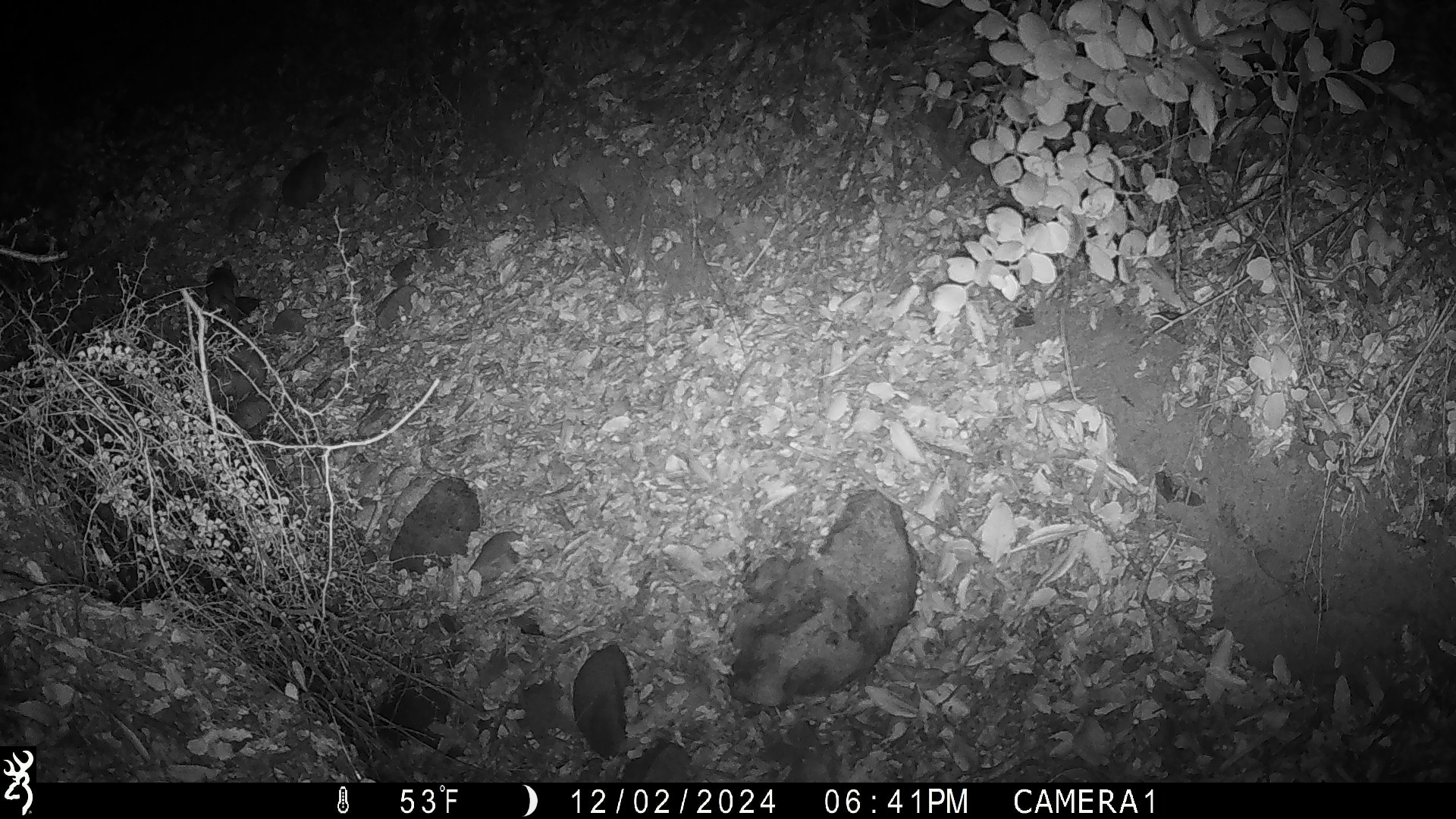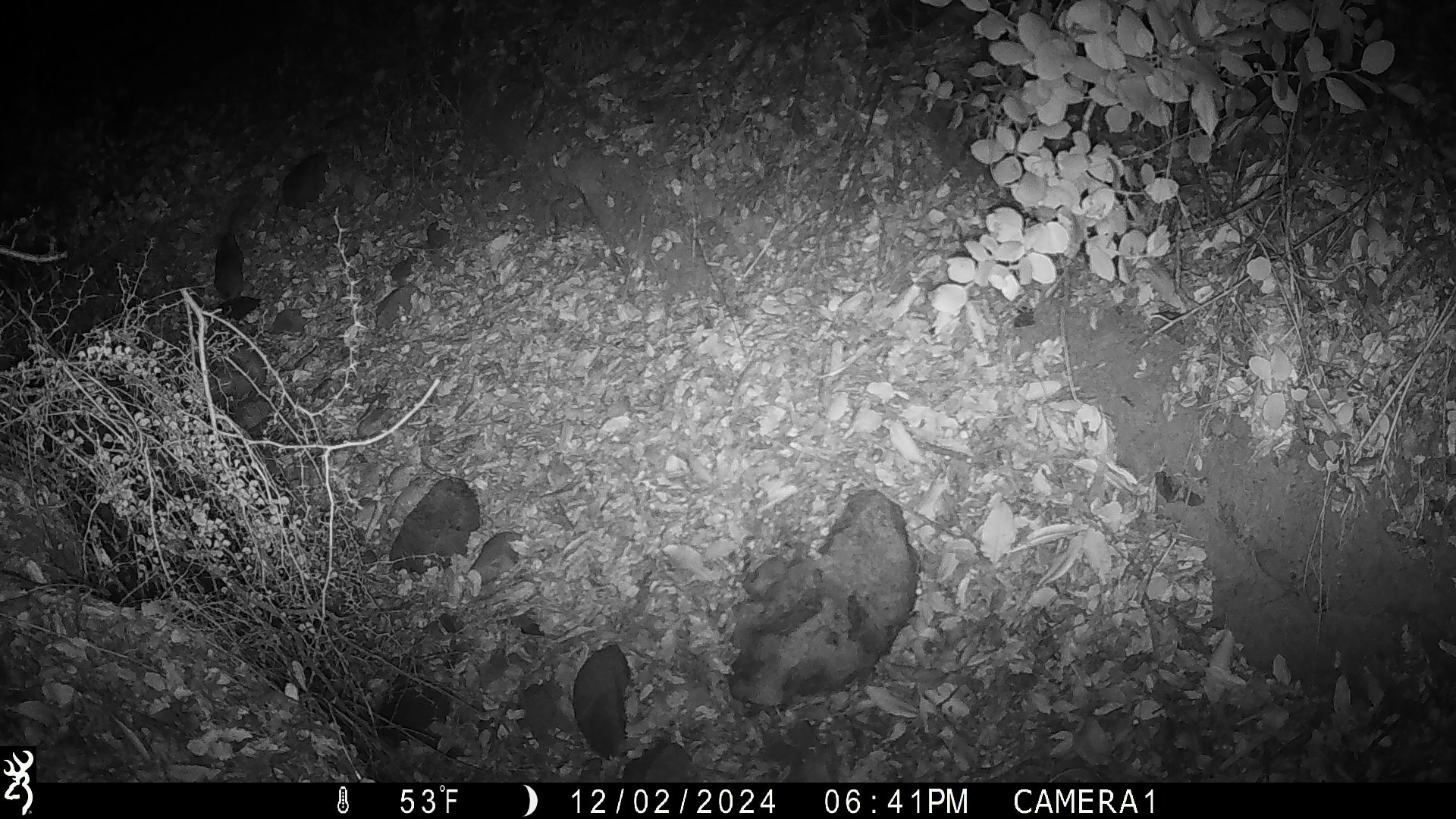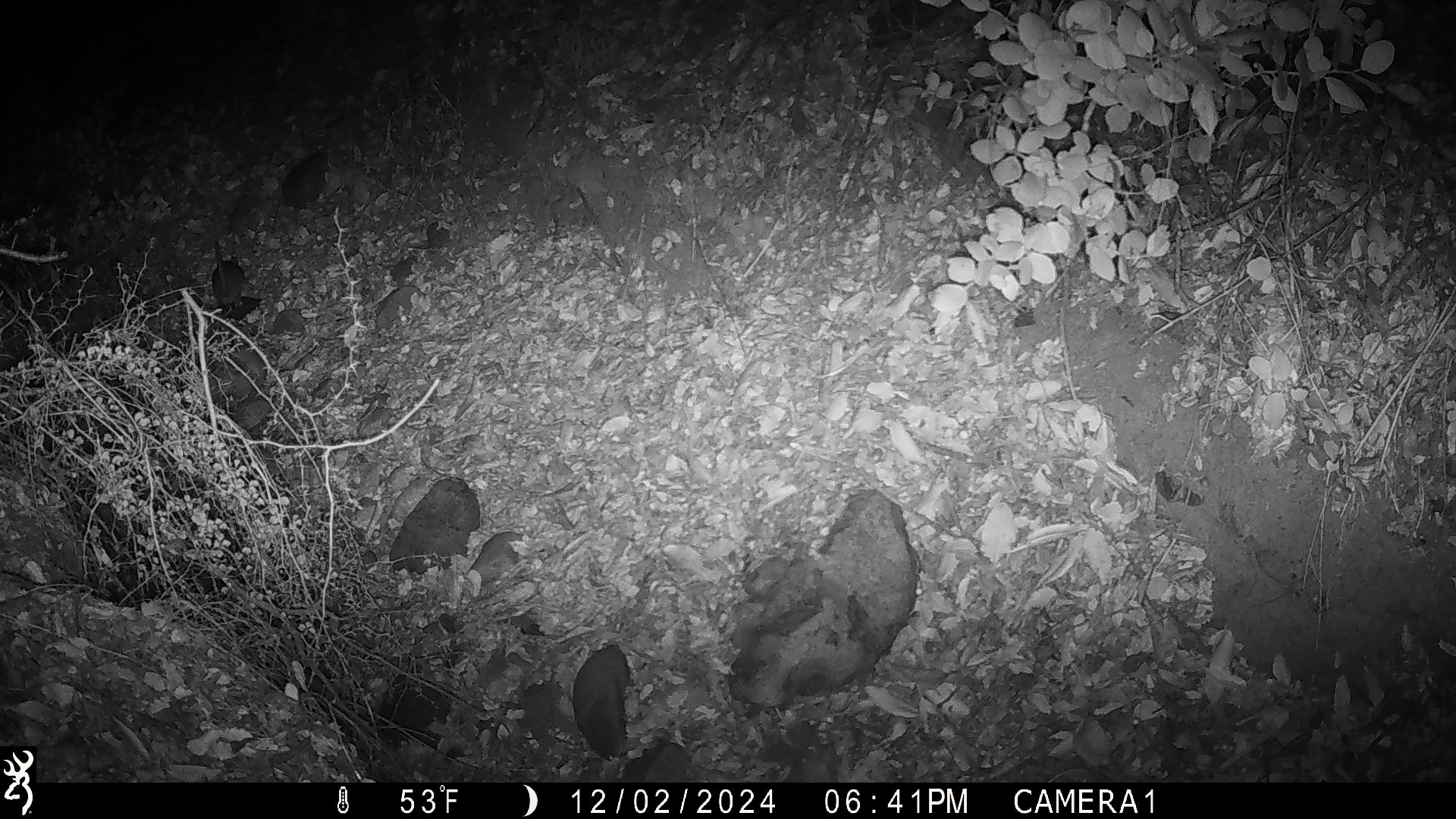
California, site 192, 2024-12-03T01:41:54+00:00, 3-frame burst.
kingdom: Animalia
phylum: Chordata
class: Mammalia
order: Rodentia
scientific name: Rodentia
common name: mouse or rat